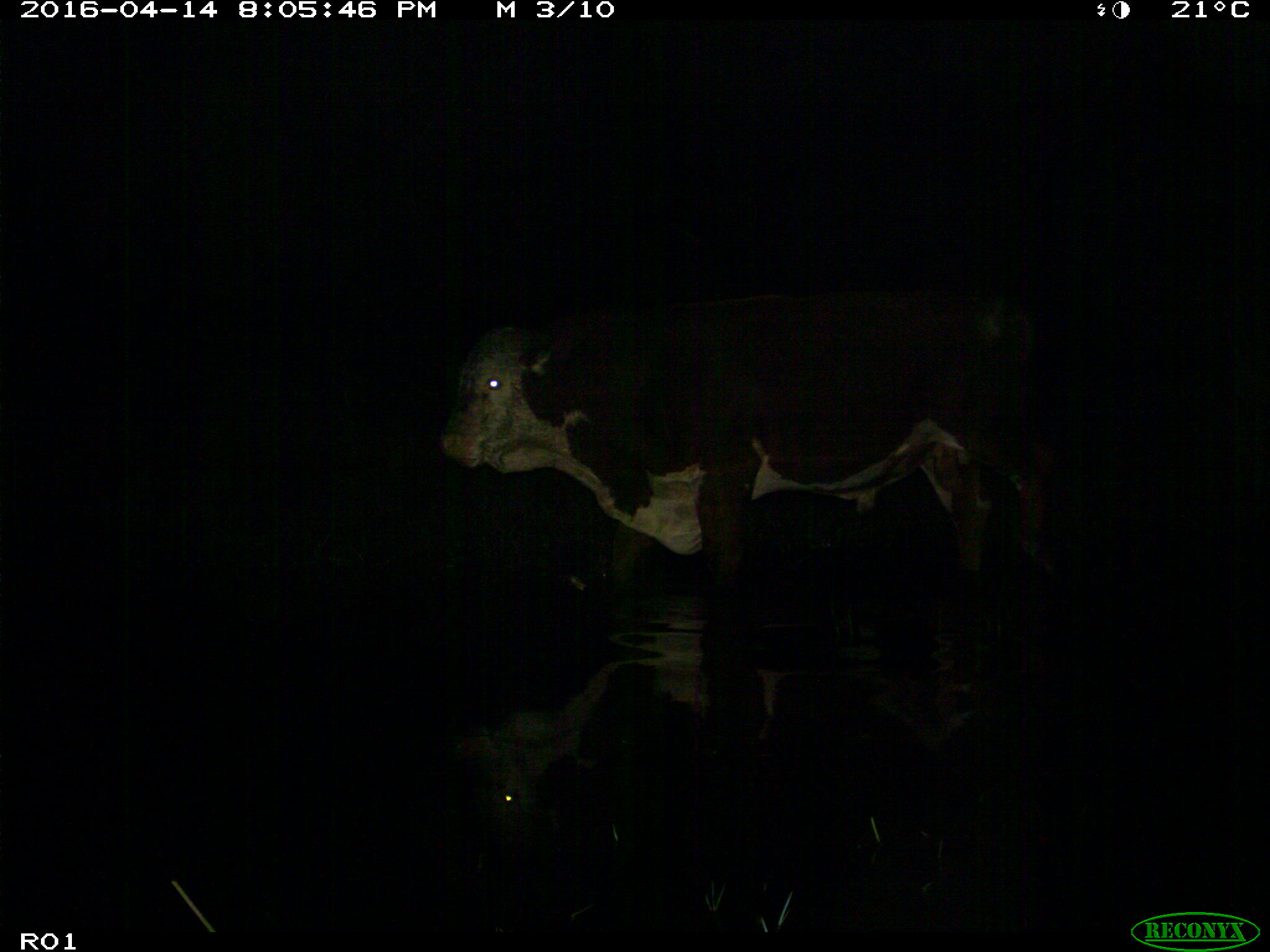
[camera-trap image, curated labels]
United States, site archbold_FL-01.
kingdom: Animalia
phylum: Chordata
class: Mammalia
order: Artiodactyla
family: Bovidae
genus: Bos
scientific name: Bos taurus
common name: domestic cow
Bos taurus (domestic cow).